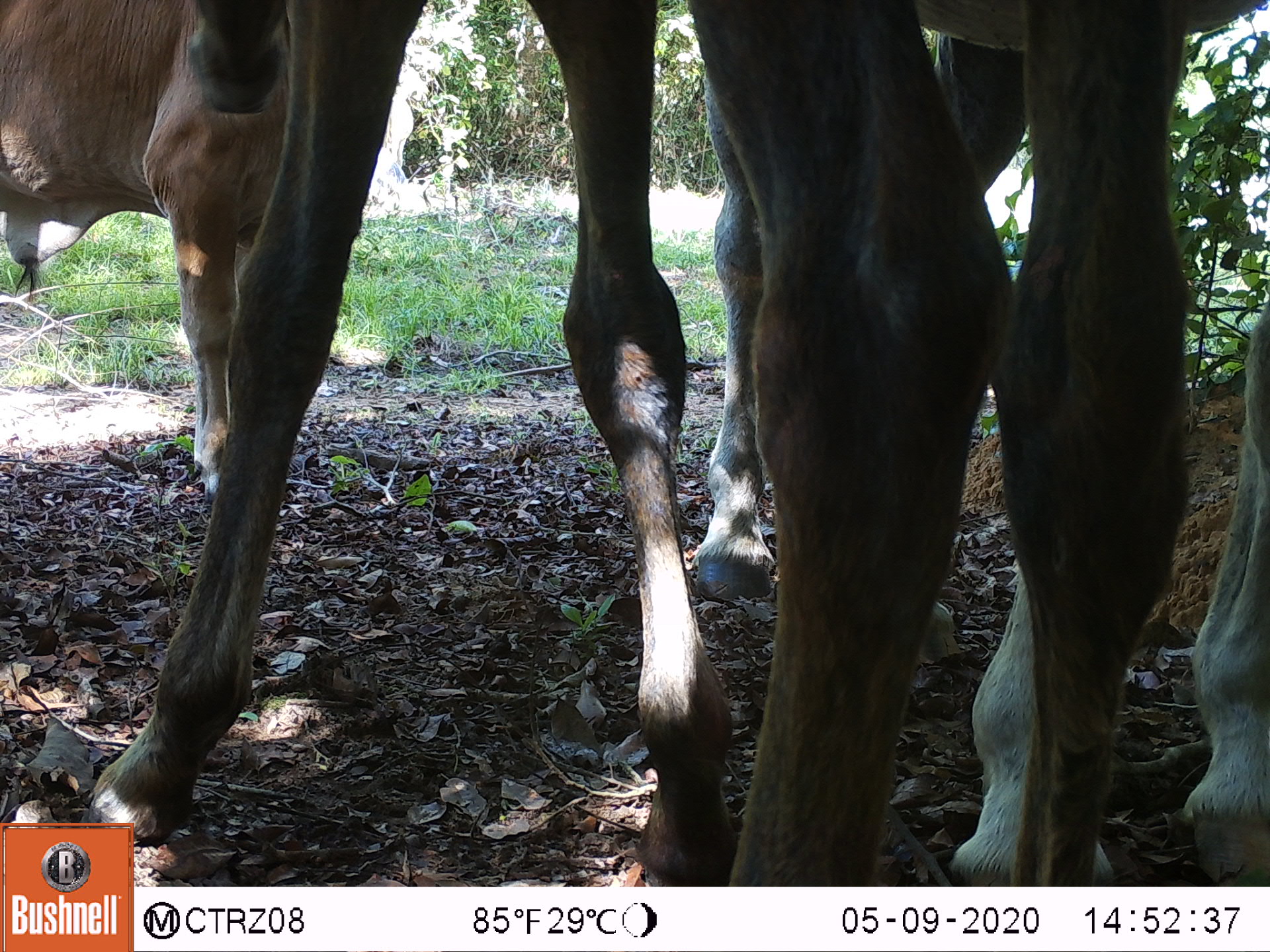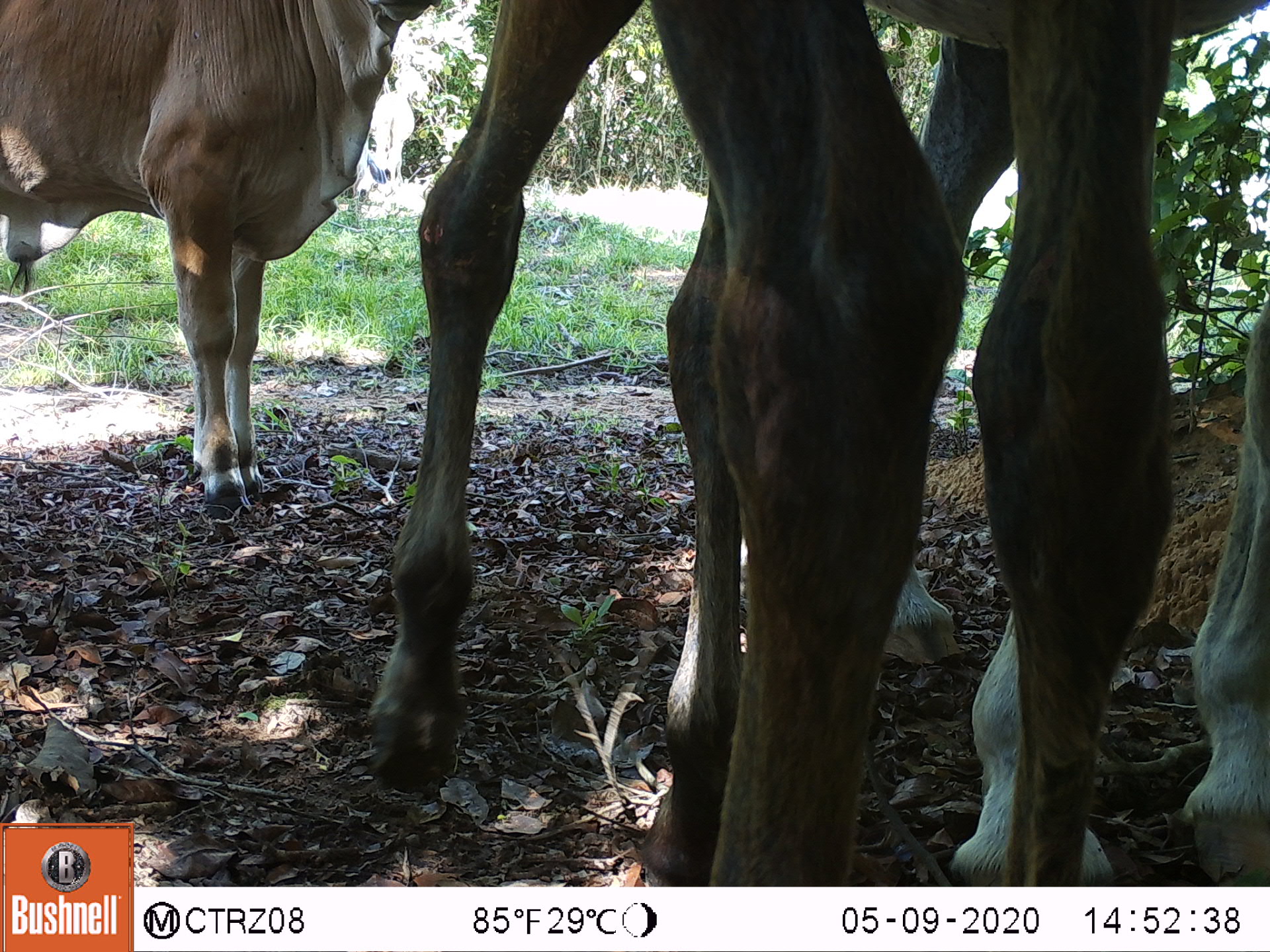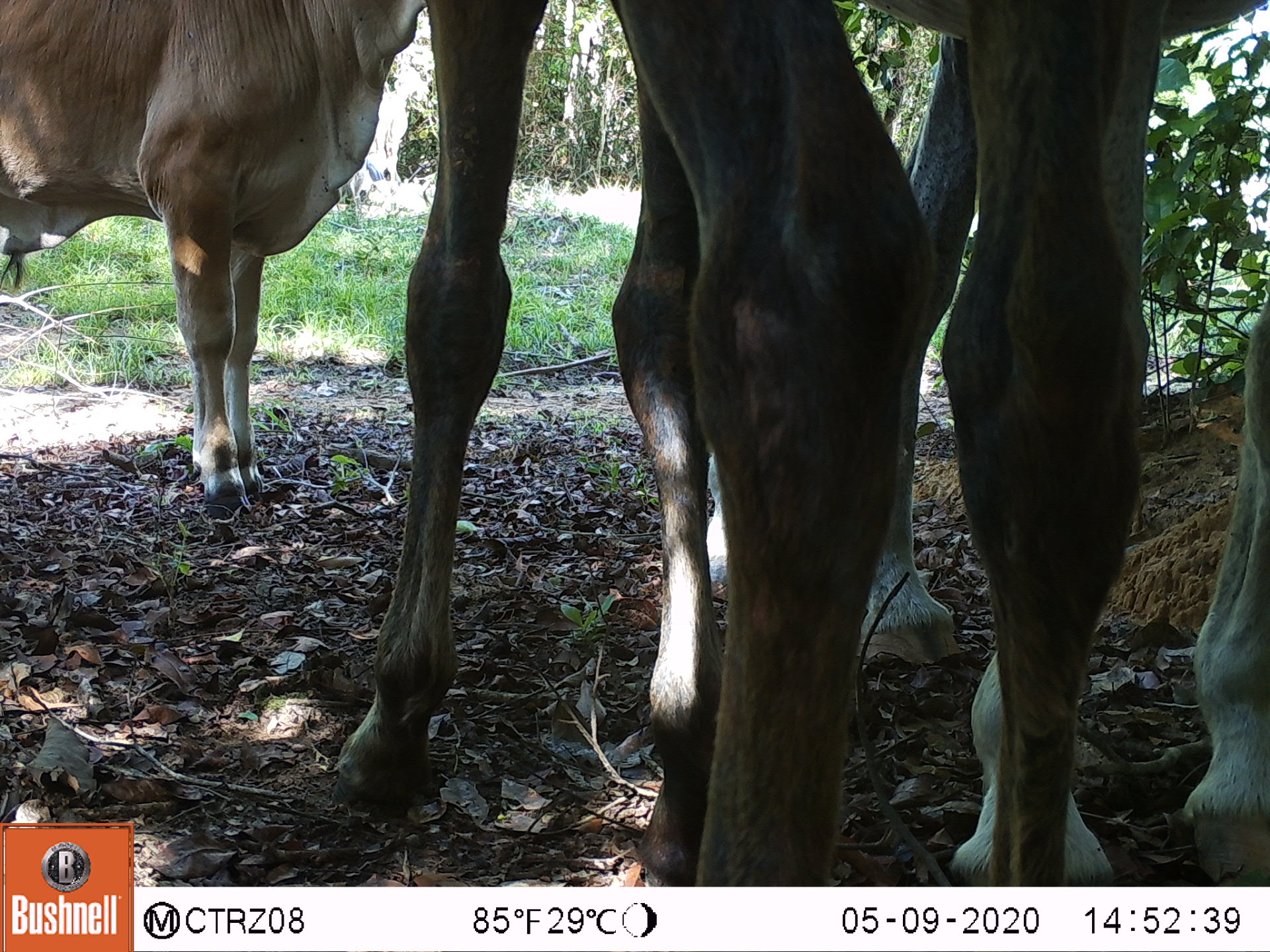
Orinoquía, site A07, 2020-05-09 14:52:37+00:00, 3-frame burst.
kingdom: Animalia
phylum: Chordata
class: Mammalia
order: Perissodactyla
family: Equidae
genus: Equus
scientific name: Equus caballus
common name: domestic horse